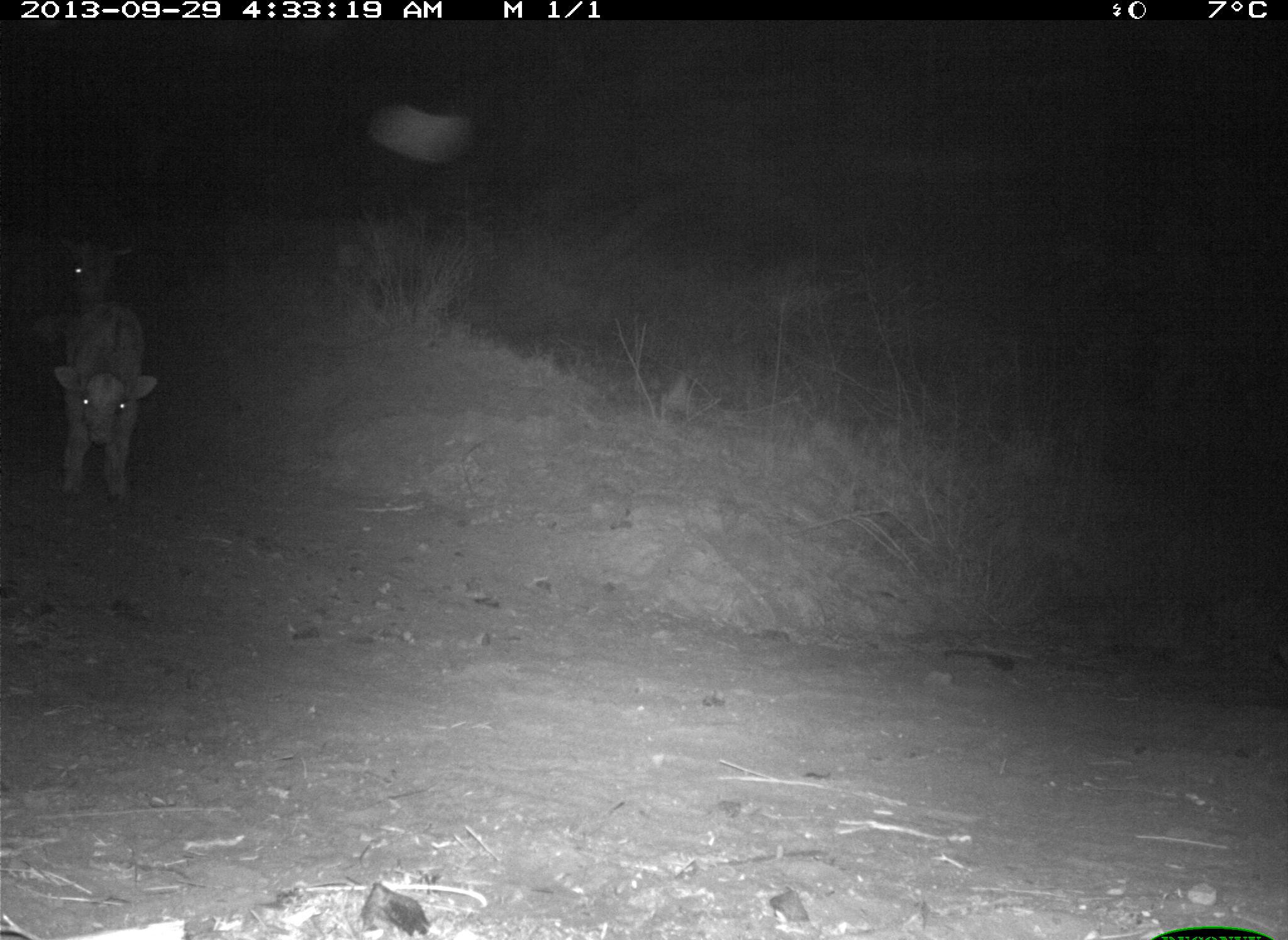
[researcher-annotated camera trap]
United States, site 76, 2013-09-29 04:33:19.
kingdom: Animalia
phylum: Chordata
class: Mammalia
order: Artiodactyla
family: Bovidae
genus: Bos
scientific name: Bos taurus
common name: cow